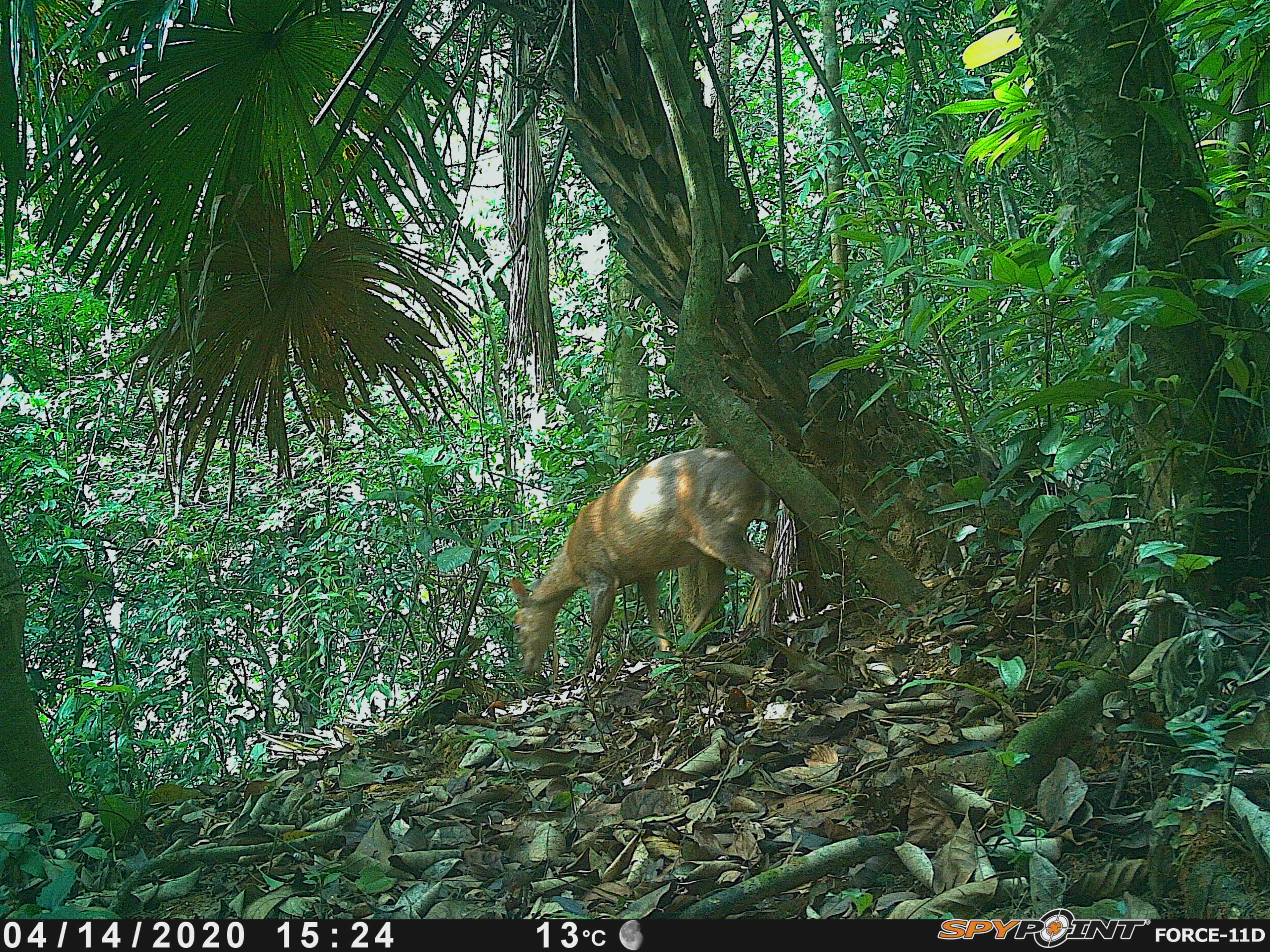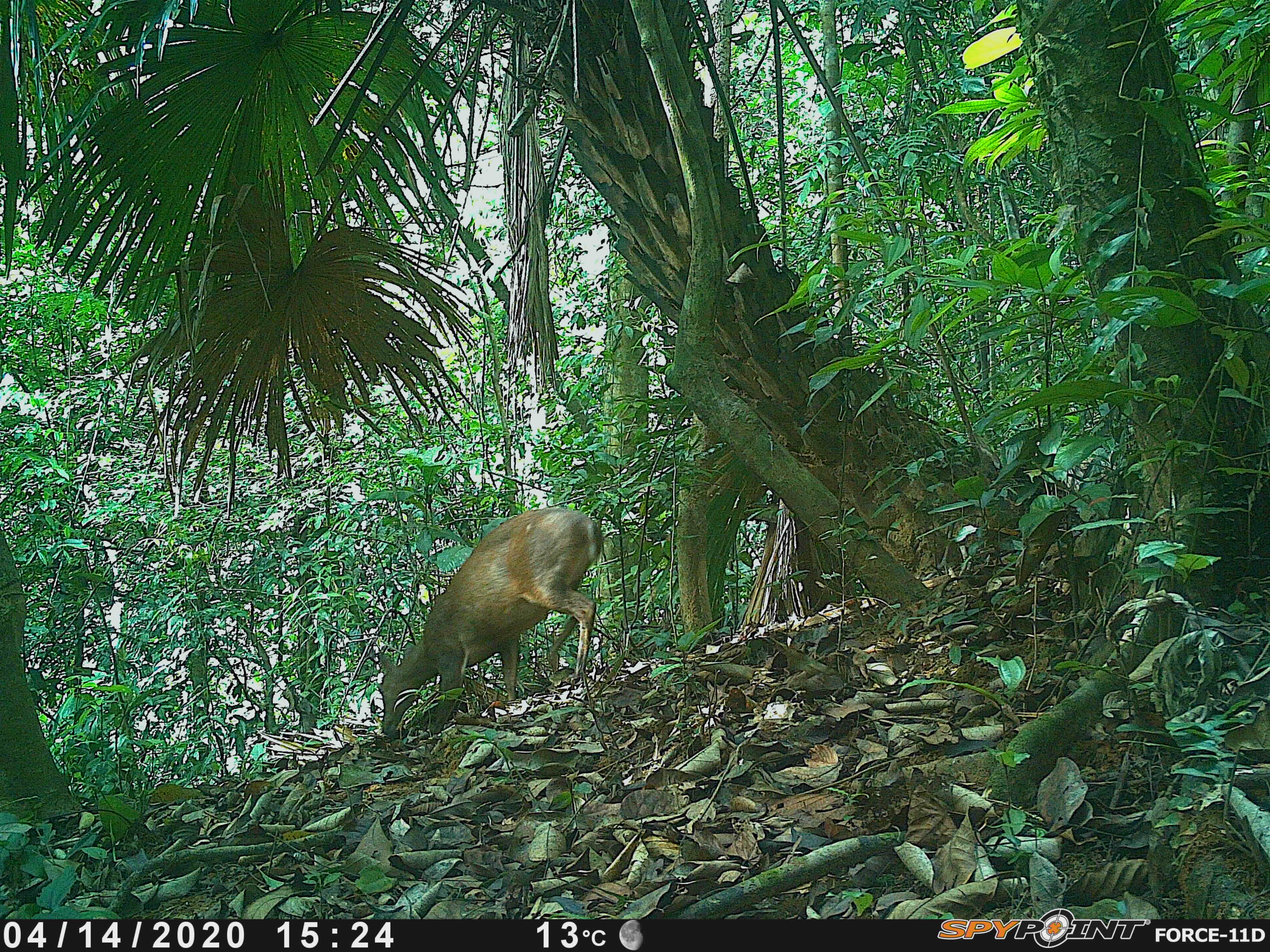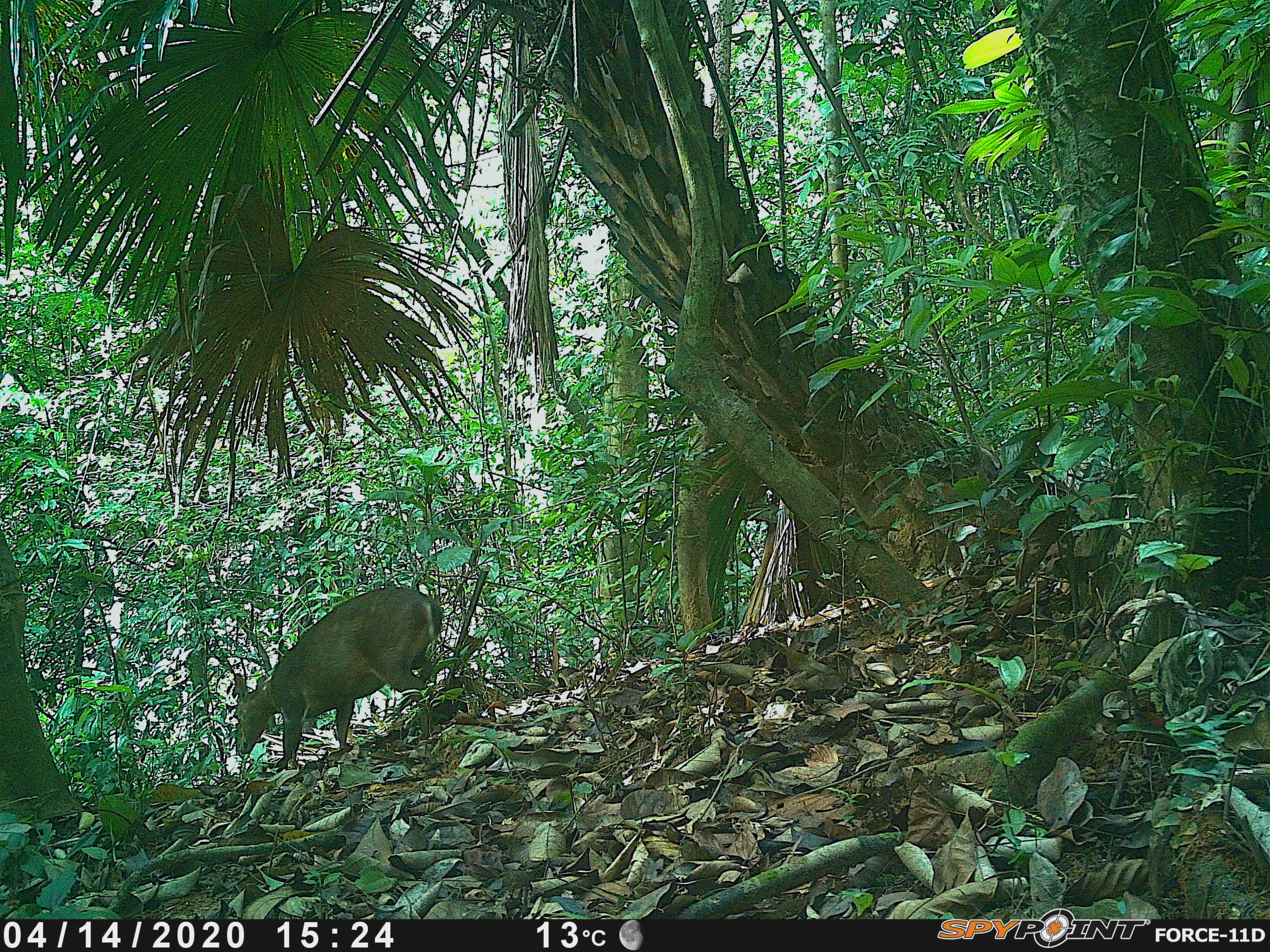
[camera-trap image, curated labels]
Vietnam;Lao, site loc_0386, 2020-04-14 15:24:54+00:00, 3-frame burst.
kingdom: Animalia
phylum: Chordata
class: Mammalia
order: Artiodactyla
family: Cervidae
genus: Muntiacus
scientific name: Muntiacus vuquangensis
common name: large-antlered muntjac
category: large antlered muntjac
Large antlered muntjac (large-antlered muntjac) (Muntiacus vuquangensis). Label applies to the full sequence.